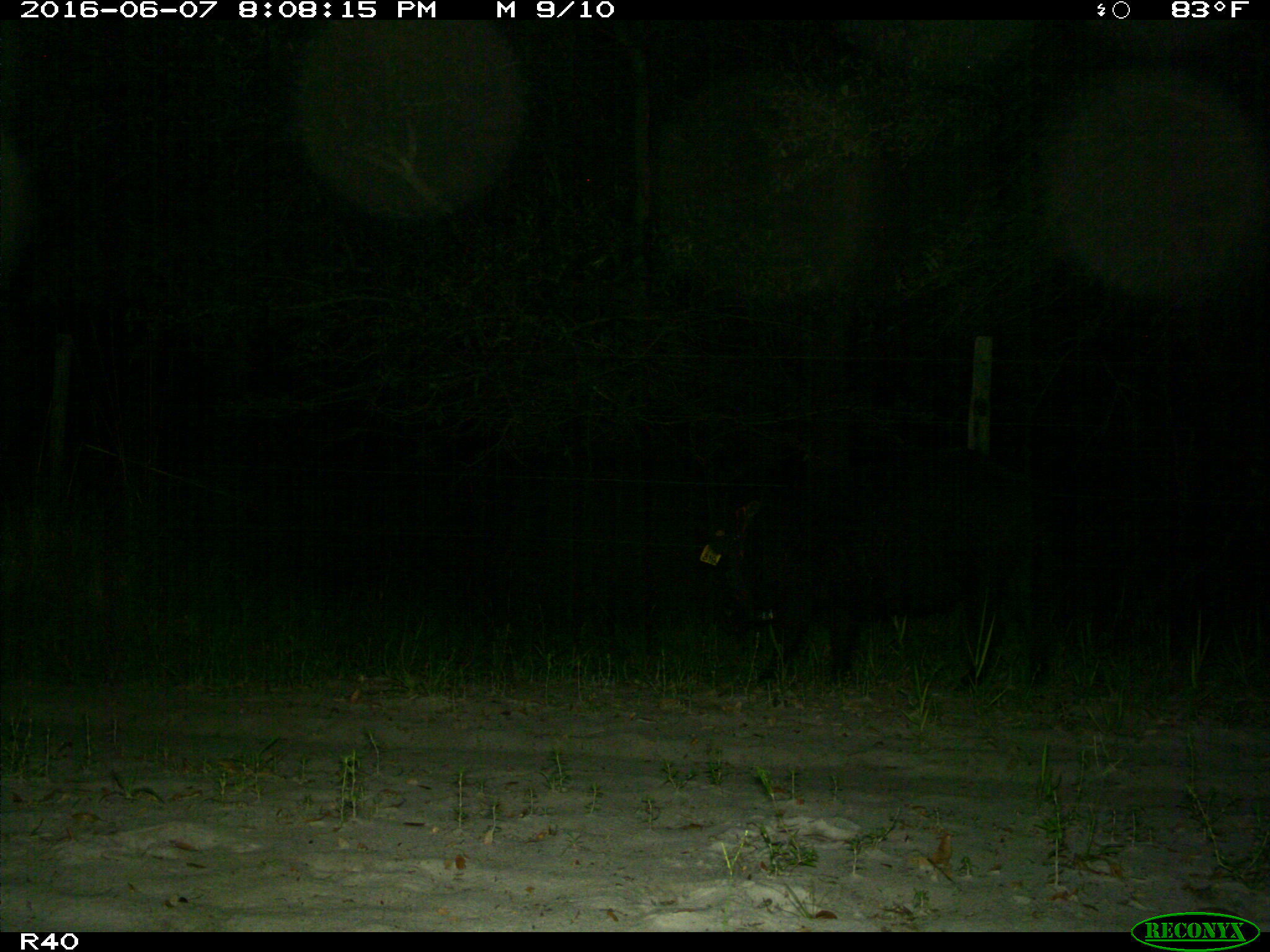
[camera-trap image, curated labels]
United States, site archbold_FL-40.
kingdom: Animalia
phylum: Chordata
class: Mammalia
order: Artiodactyla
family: Suidae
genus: Sus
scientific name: Sus scrofa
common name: wild boar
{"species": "Sus scrofa (wild boar)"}